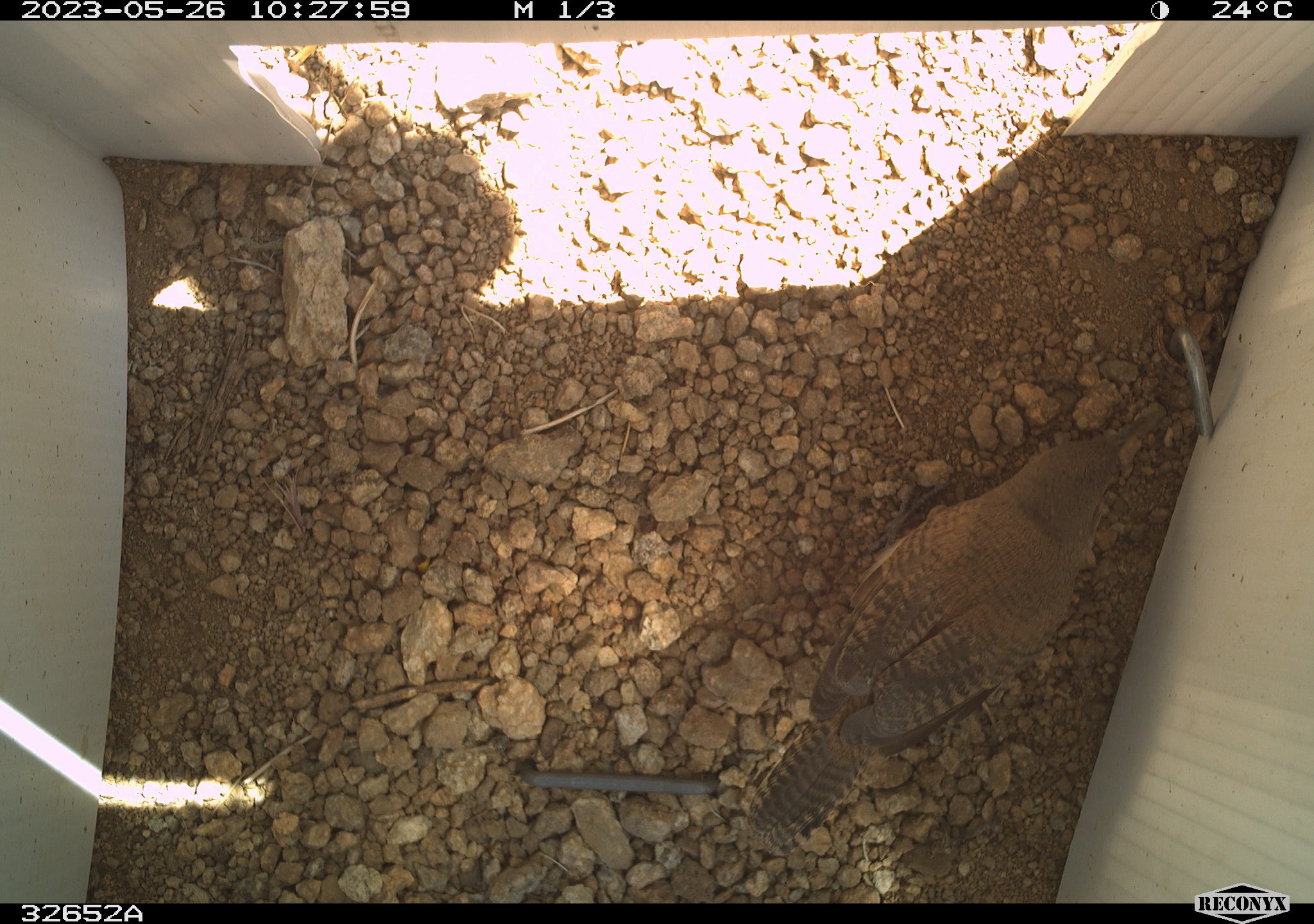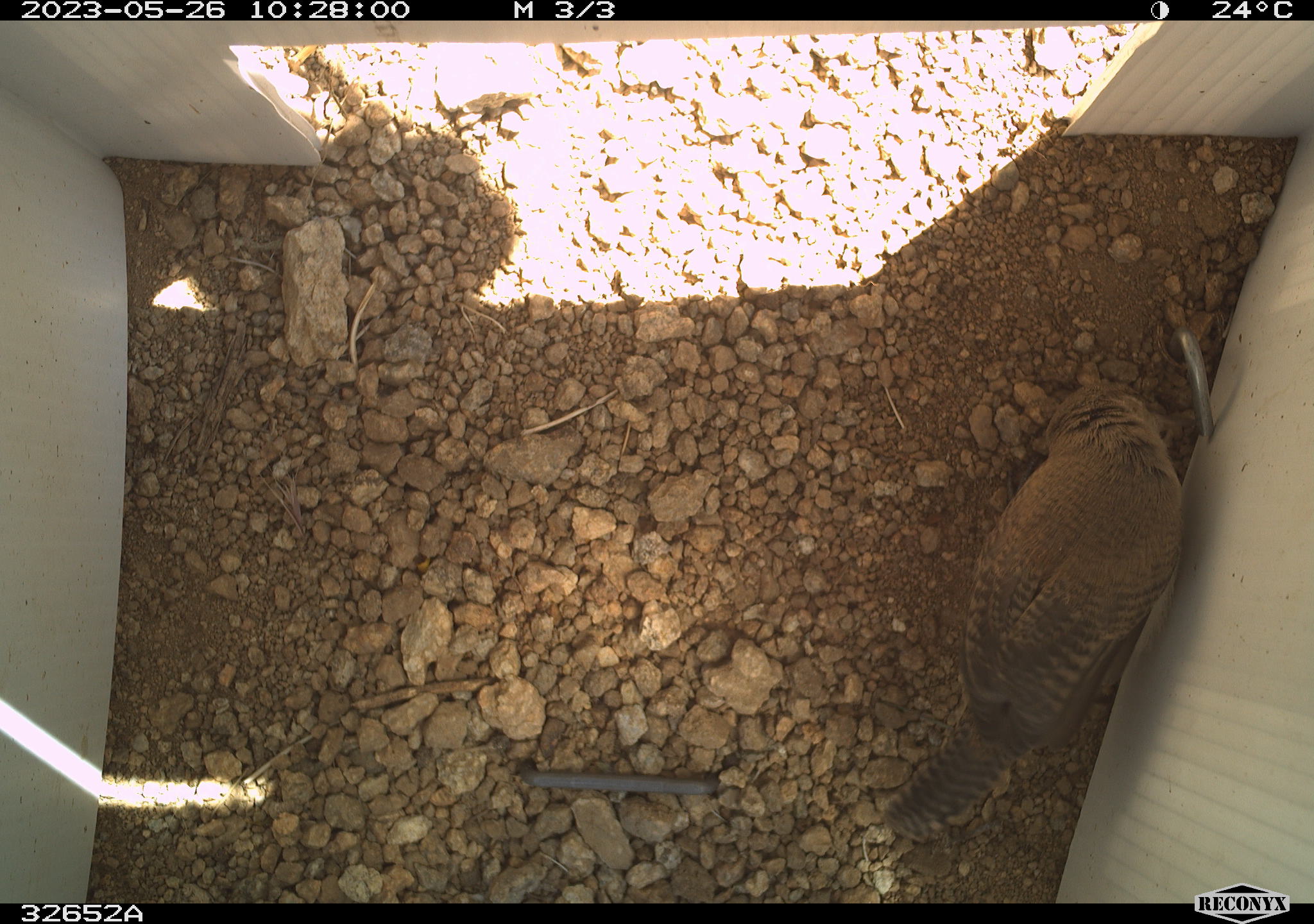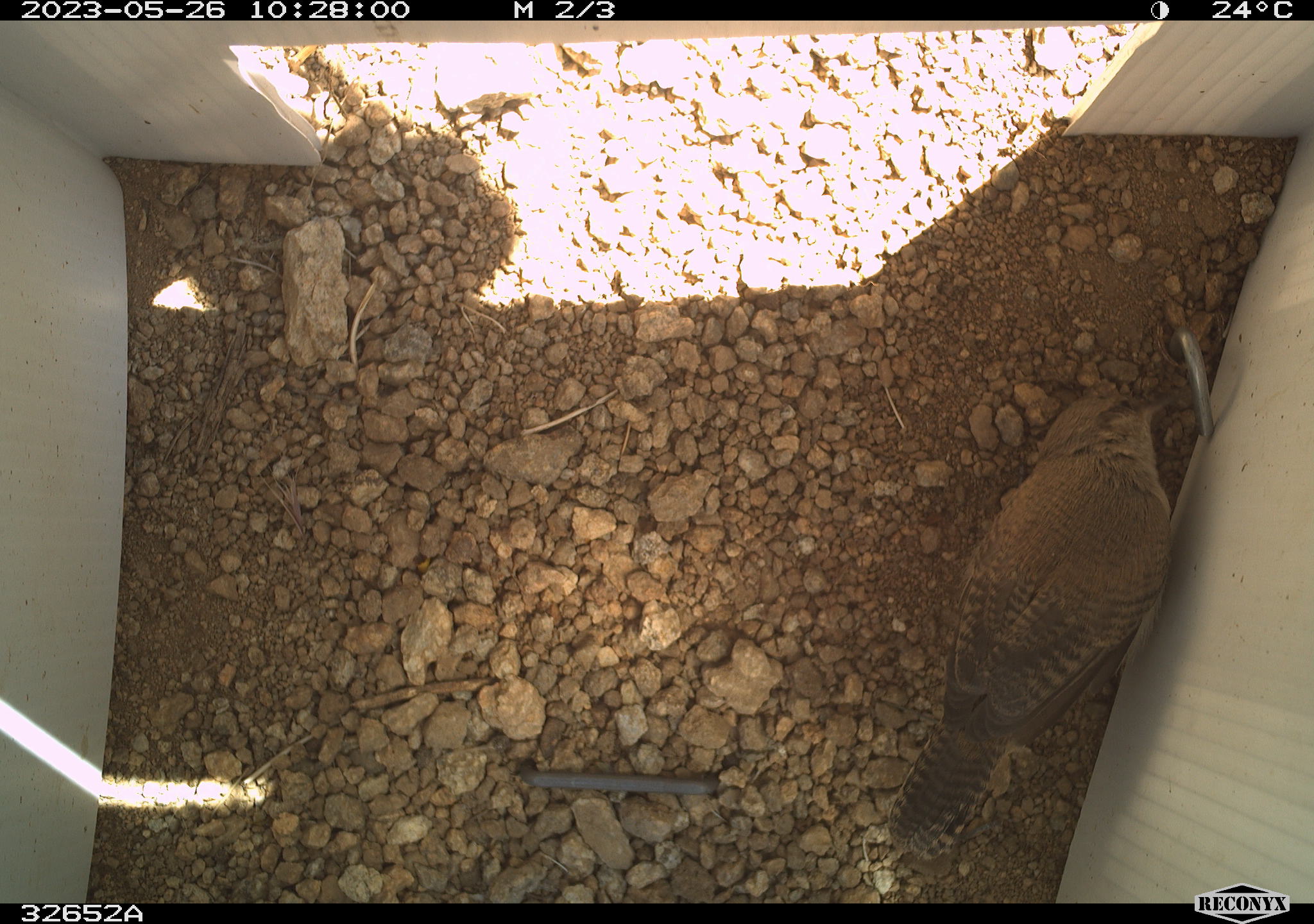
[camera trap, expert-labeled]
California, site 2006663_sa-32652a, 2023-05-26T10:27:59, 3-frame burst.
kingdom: Animalia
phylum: Chordata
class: Aves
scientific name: Aves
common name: bird